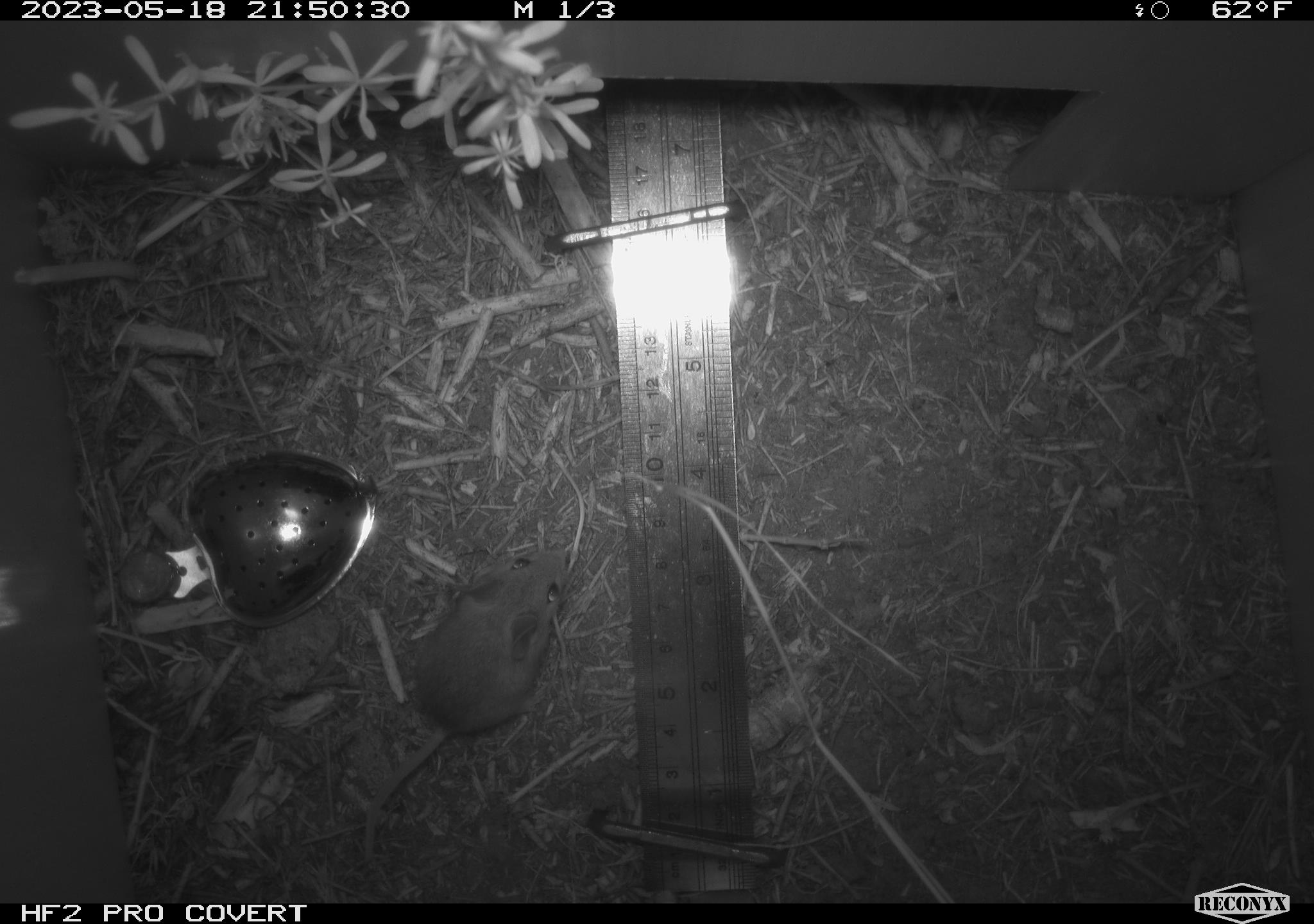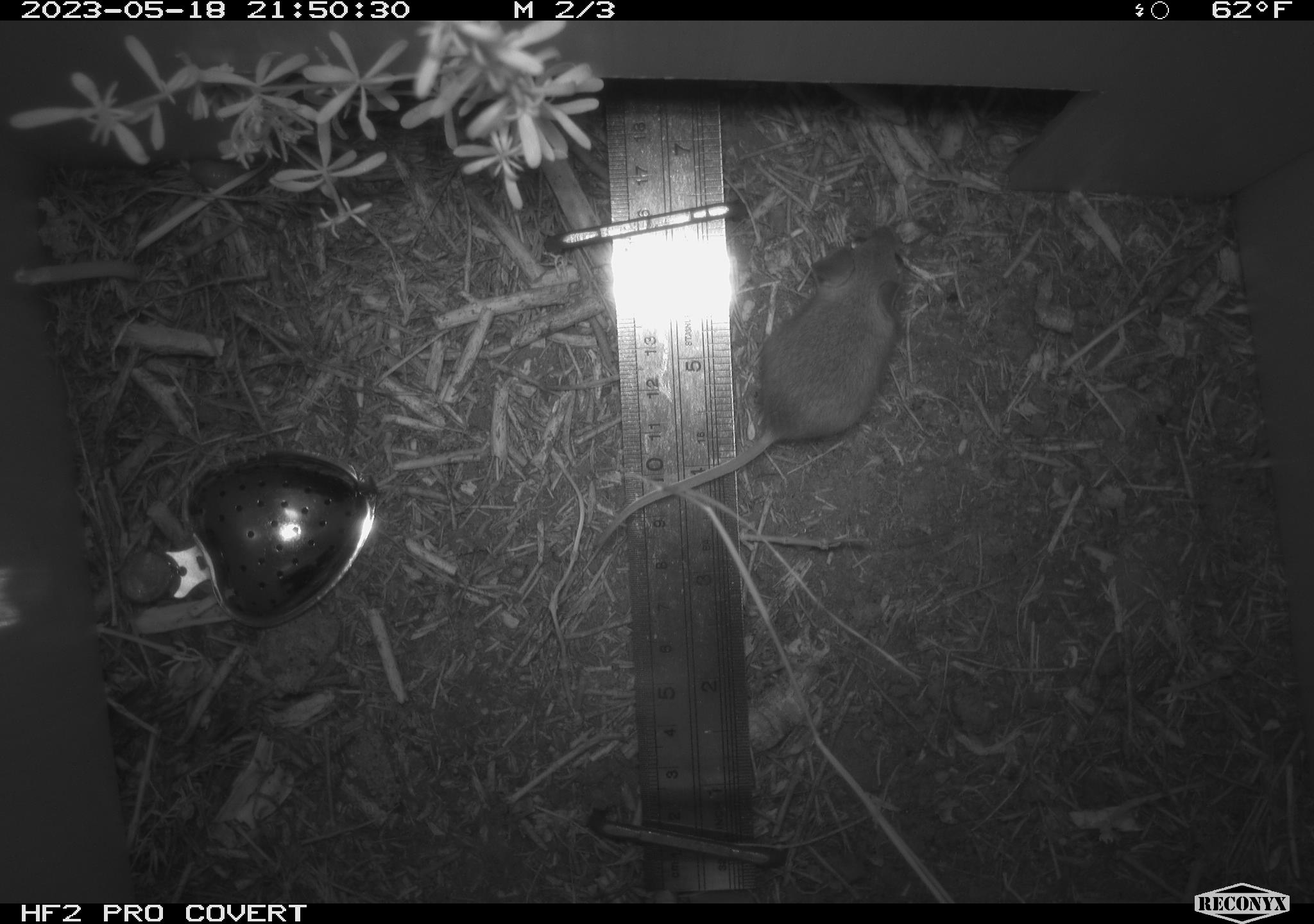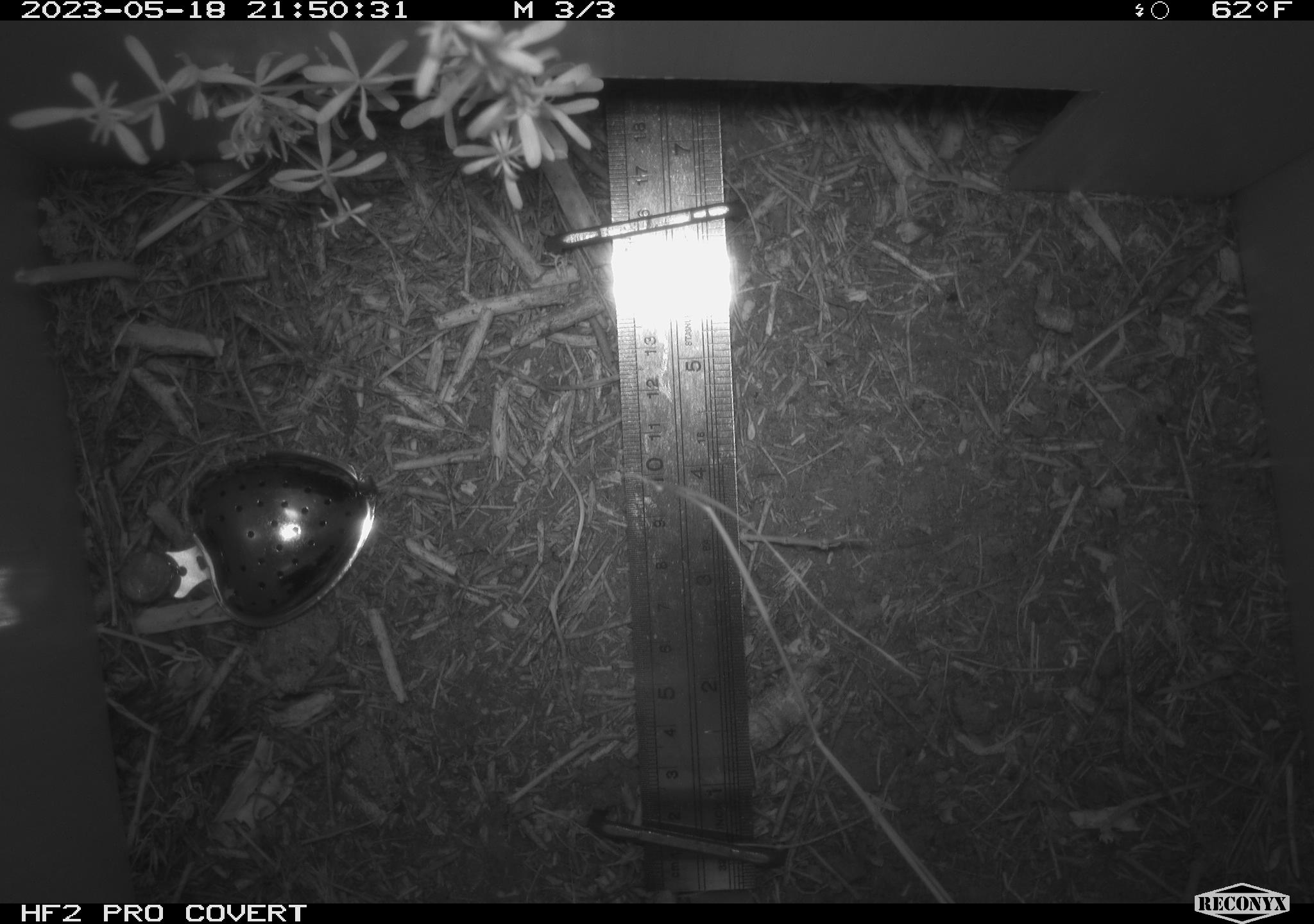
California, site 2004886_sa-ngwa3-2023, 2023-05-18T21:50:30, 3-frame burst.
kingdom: Animalia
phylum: Chordata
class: Mammalia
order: Rodentia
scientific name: Rodentia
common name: mouse species